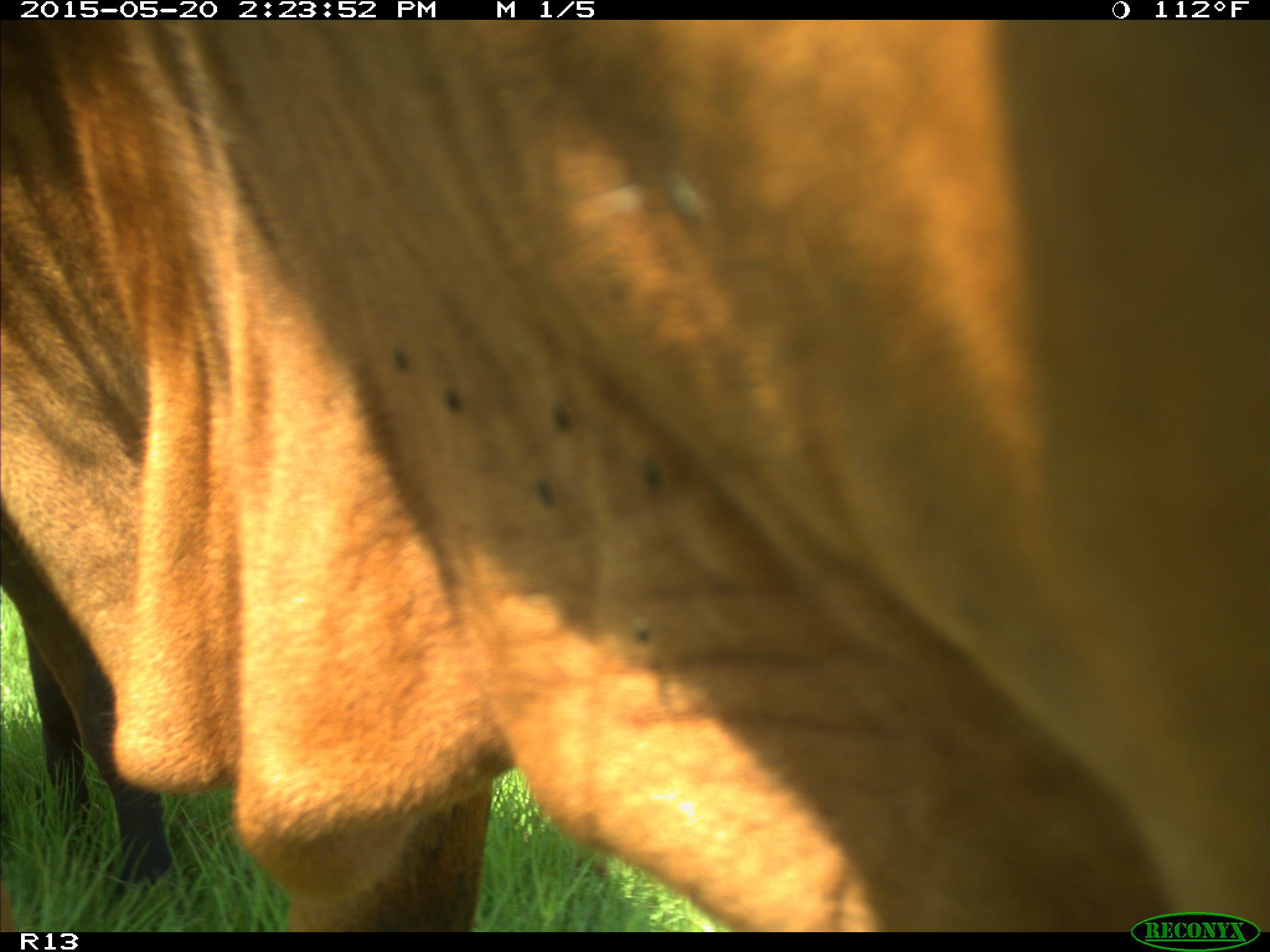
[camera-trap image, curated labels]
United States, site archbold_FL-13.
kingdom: Animalia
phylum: Chordata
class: Mammalia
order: Artiodactyla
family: Bovidae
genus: Bos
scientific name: Bos taurus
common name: domestic cow